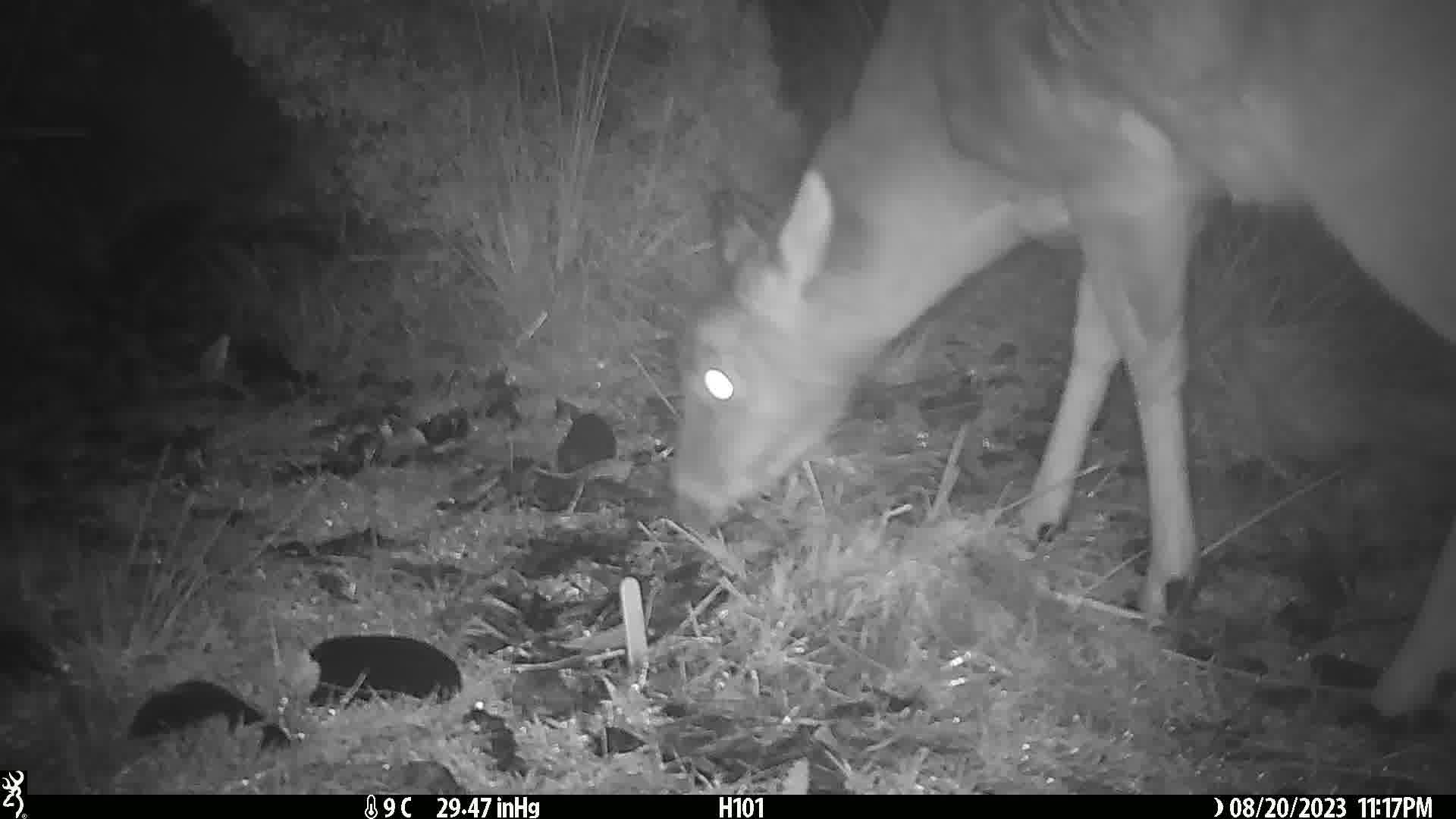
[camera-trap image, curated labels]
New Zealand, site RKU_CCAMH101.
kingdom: Animalia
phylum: Chordata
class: Mammalia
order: Artiodactyla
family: Cervidae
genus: Odocoileus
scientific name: Odocoileus virginianus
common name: white-tailed deer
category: white tailed deer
White tailed deer (white-tailed deer) (Odocoileus virginianus).